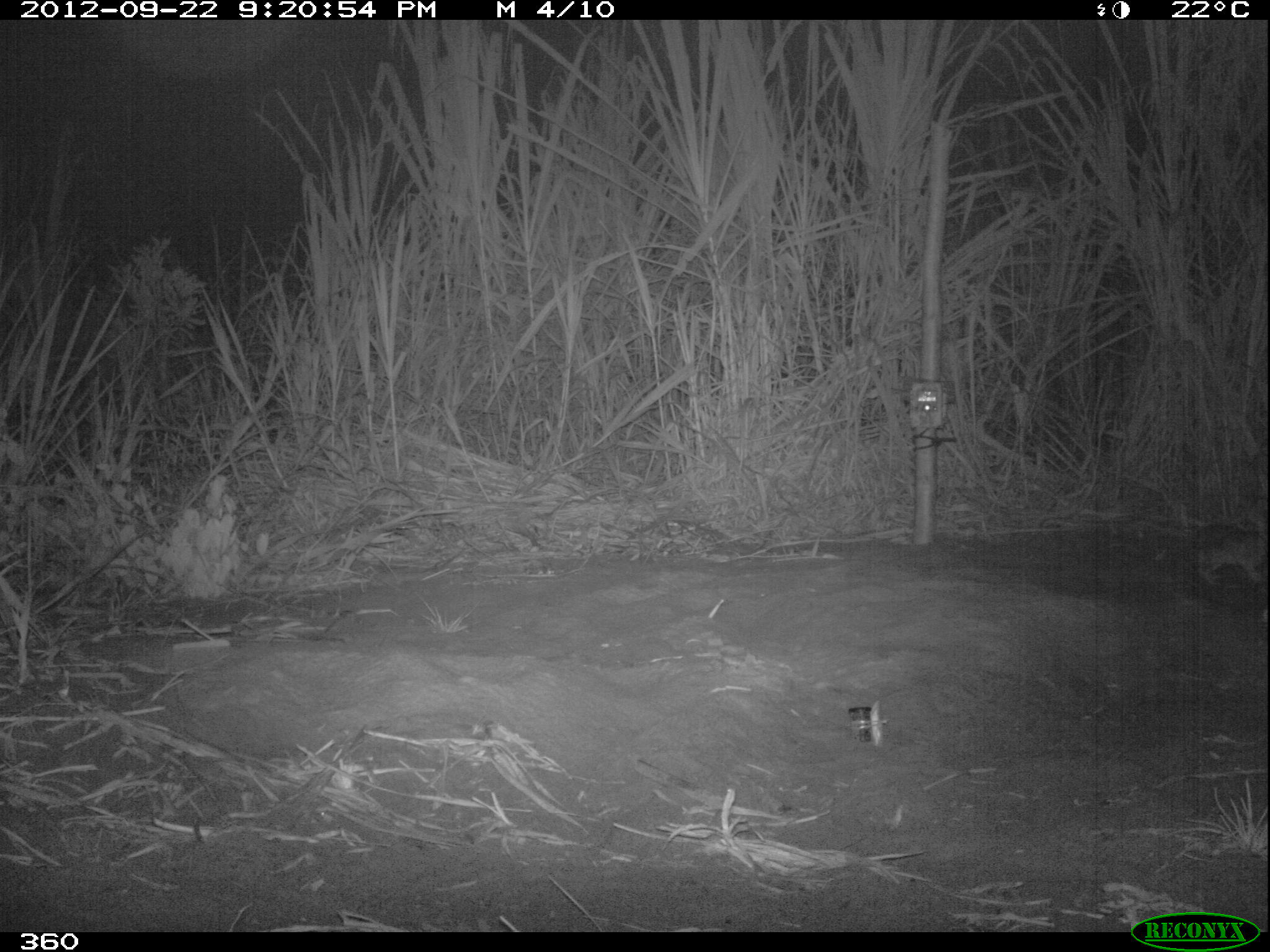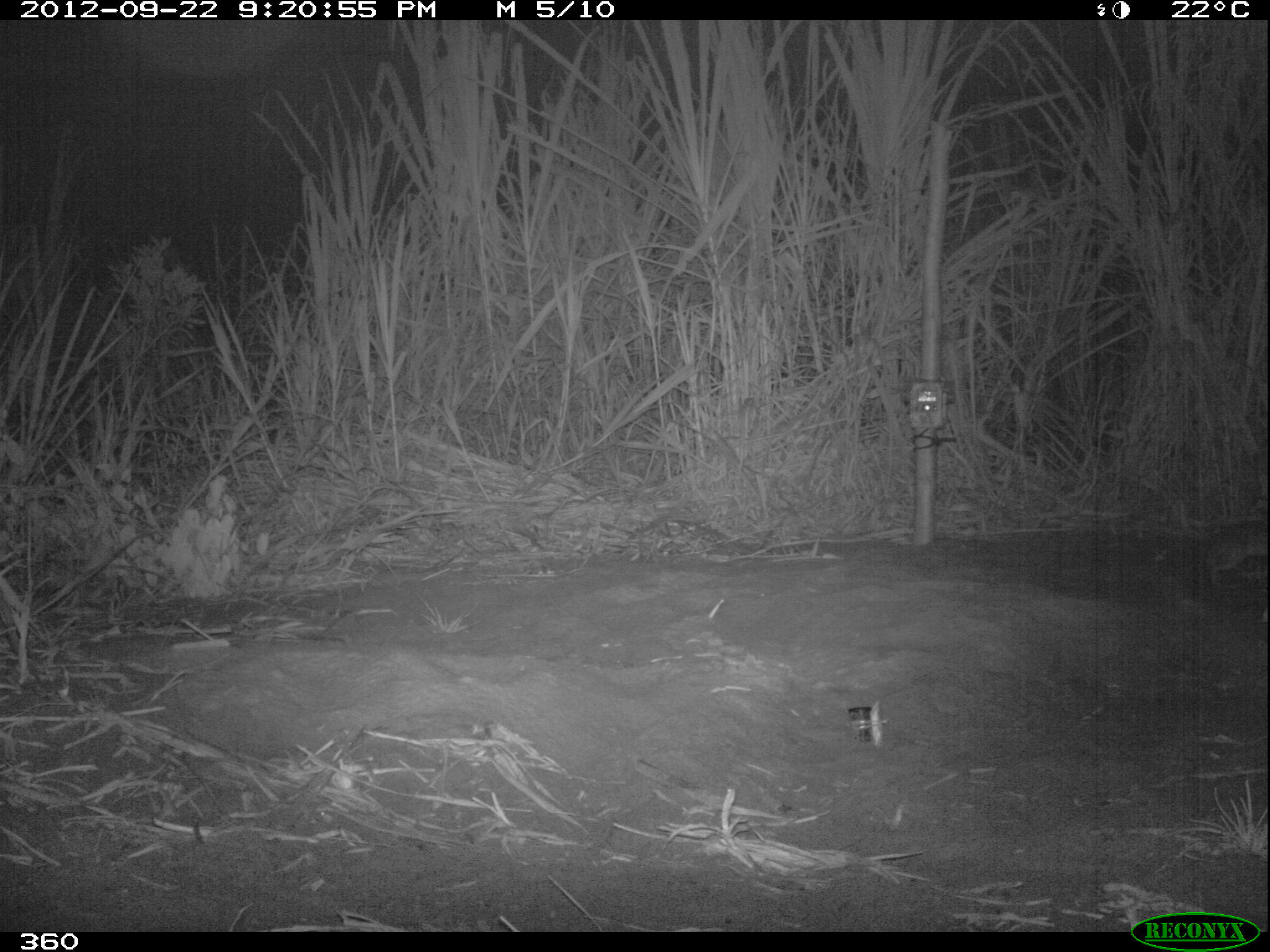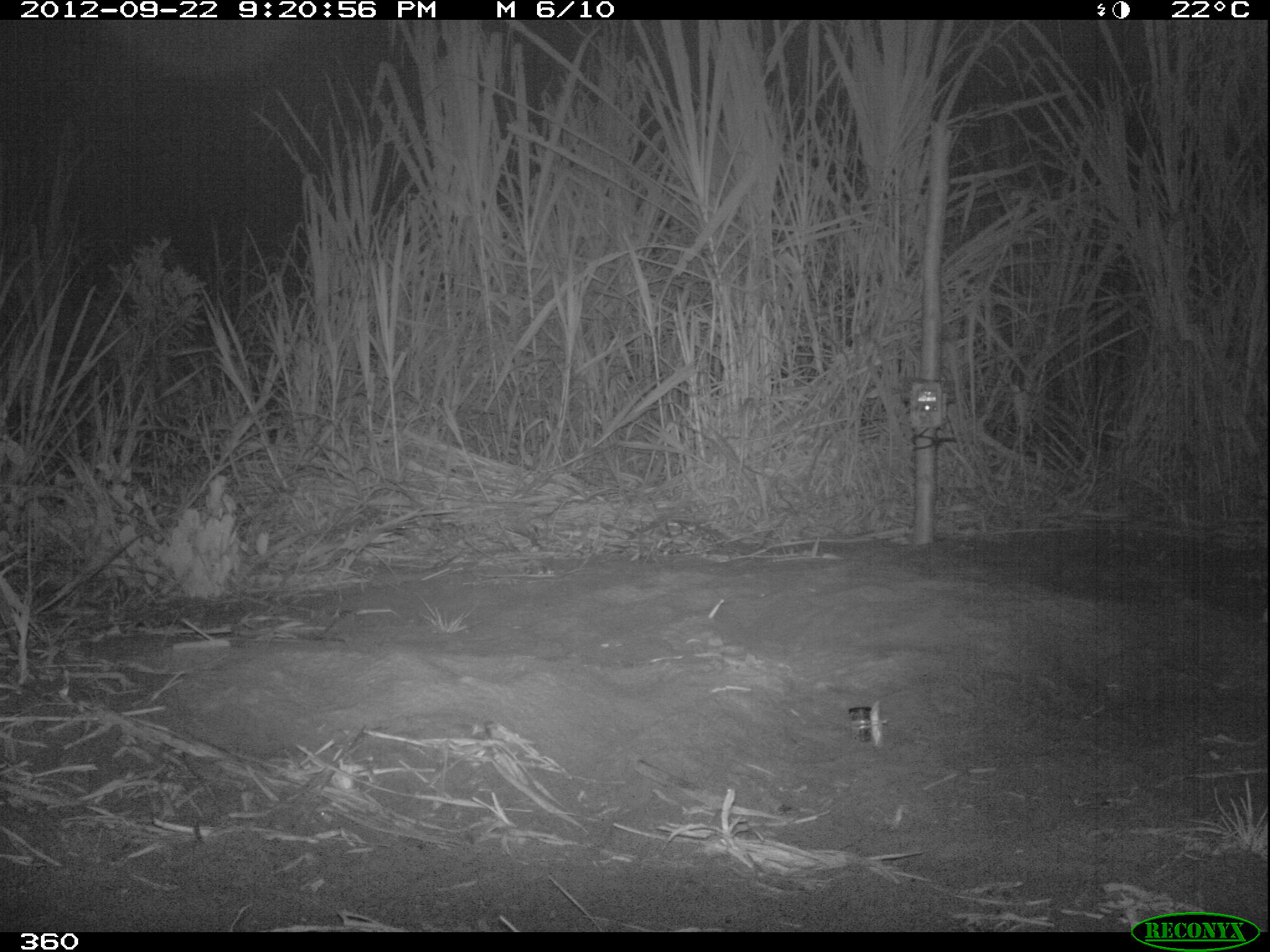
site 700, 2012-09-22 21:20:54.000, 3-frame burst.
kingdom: Animalia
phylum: Chordata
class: Mammalia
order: Lagomorpha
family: Leporidae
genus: Sylvilagus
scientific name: Sylvilagus brasiliensis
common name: tapeti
Sylvilagus brasiliensis (tapeti).